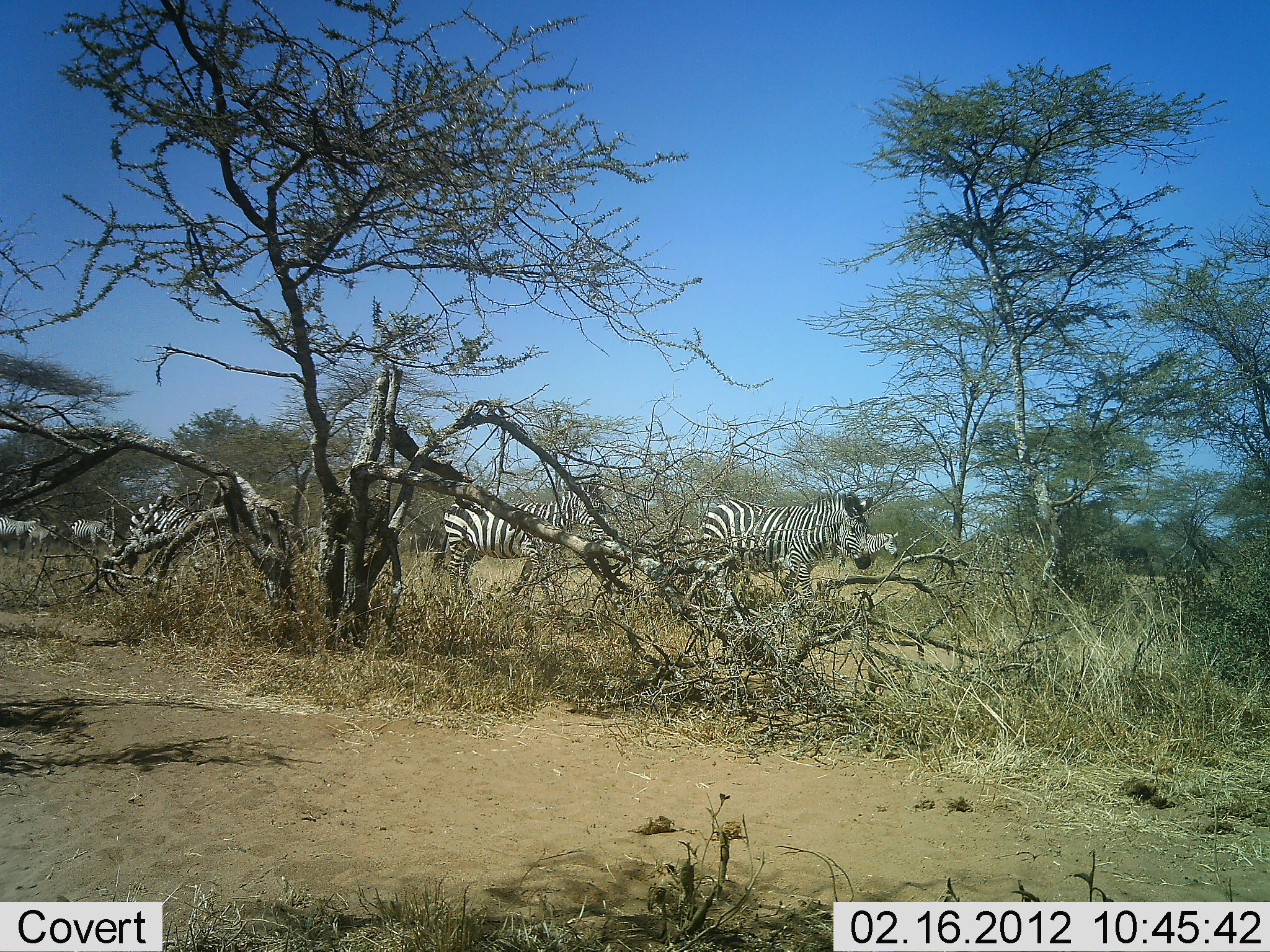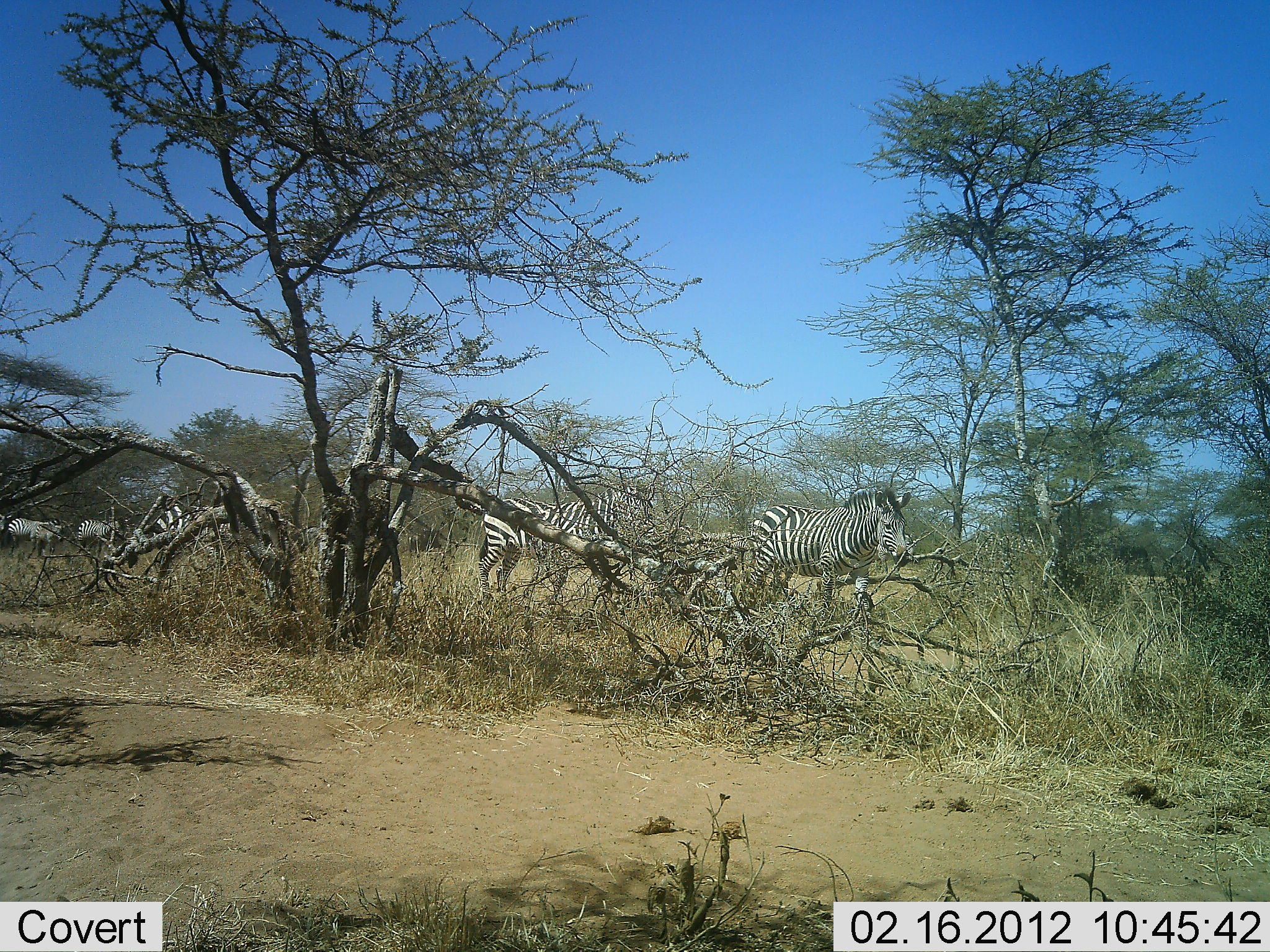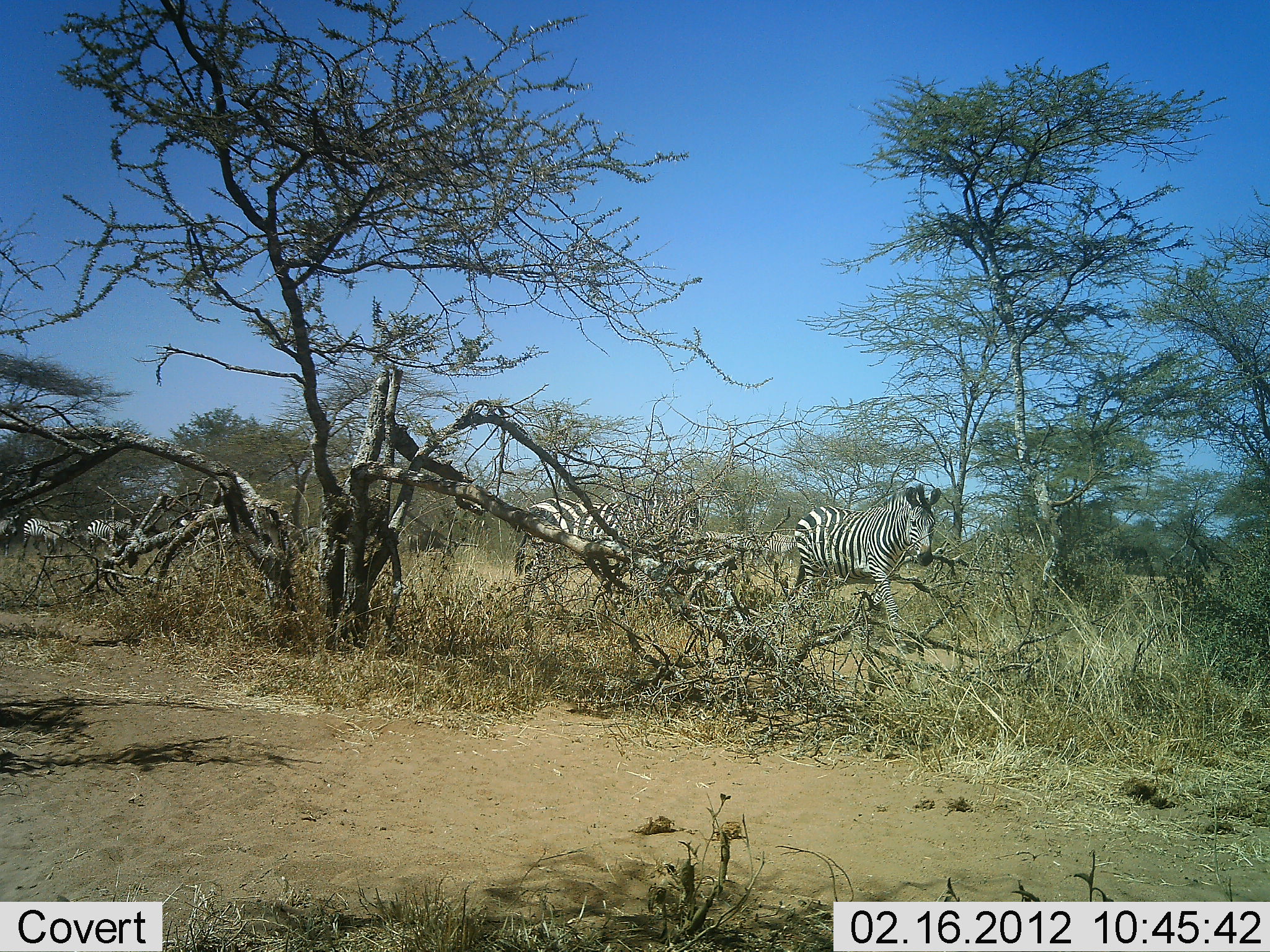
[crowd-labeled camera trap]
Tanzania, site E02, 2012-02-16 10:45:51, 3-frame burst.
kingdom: Animalia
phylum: Chordata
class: Mammalia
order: Perissodactyla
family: Equidae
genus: Equus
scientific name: Equus quagga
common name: plains zebra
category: zebra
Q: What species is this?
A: Zebra (plains zebra) (Equus quagga).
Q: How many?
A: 5.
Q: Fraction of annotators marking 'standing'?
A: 20%.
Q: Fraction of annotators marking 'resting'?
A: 0%.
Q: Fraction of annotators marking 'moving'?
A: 100%.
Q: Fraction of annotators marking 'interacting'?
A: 0%.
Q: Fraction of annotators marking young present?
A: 20%.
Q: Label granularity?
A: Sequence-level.